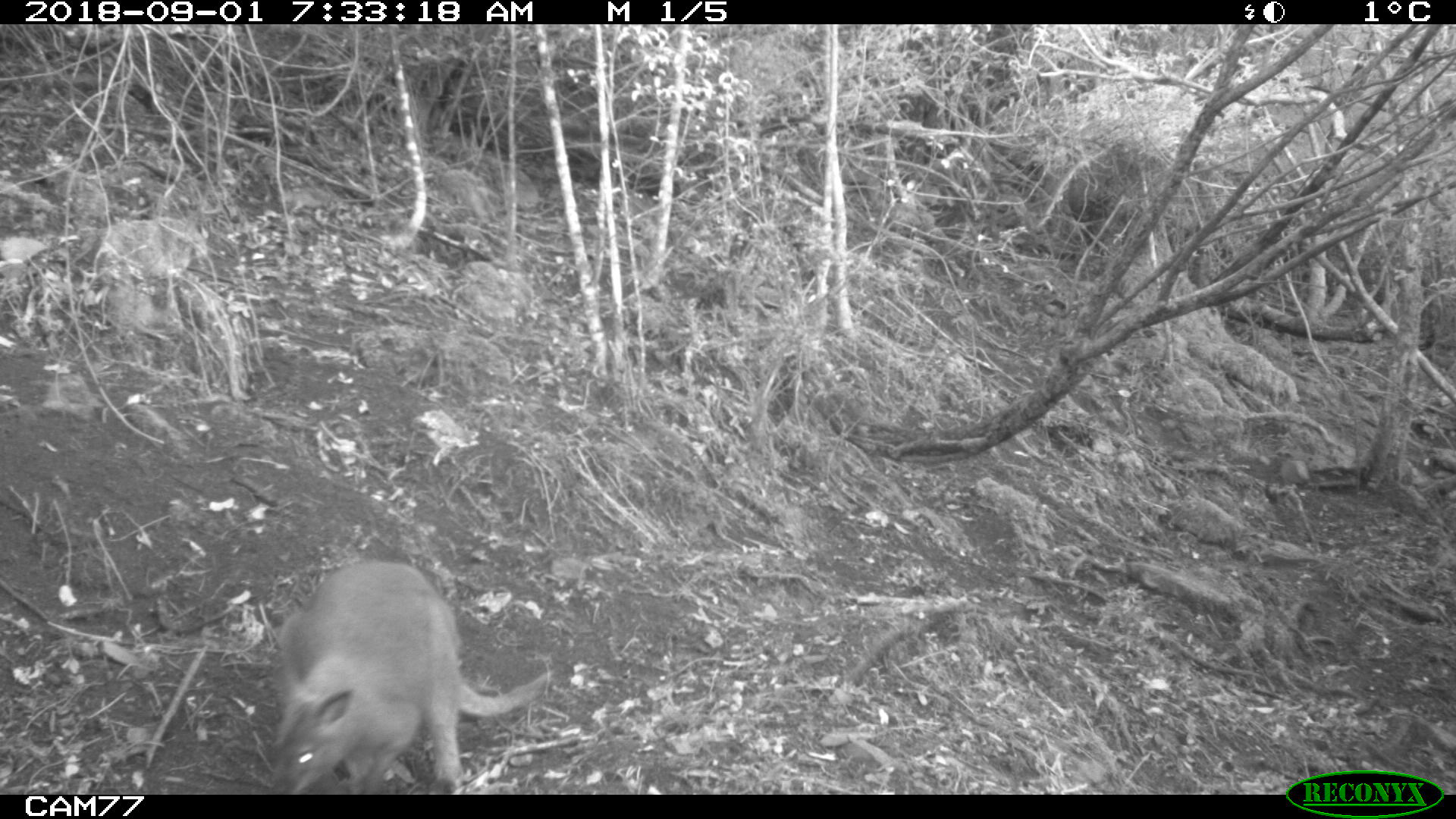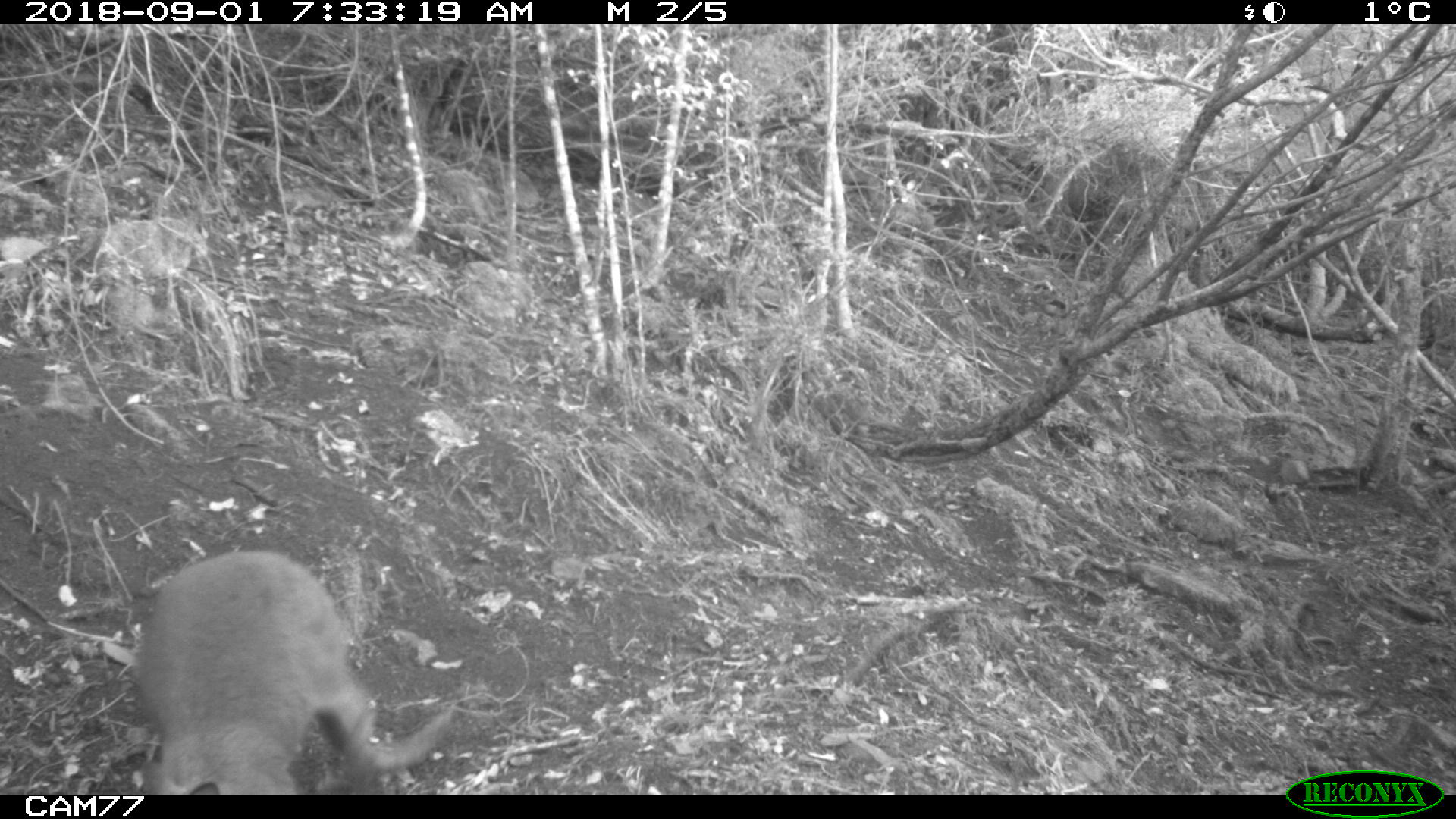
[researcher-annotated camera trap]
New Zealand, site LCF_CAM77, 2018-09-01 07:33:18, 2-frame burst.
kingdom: Animalia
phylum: Chordata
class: Mammalia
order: Diprotodontia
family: Macropodidae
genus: Notamacropus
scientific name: Notamacropus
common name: wallaby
Wallaby (Notamacropus).